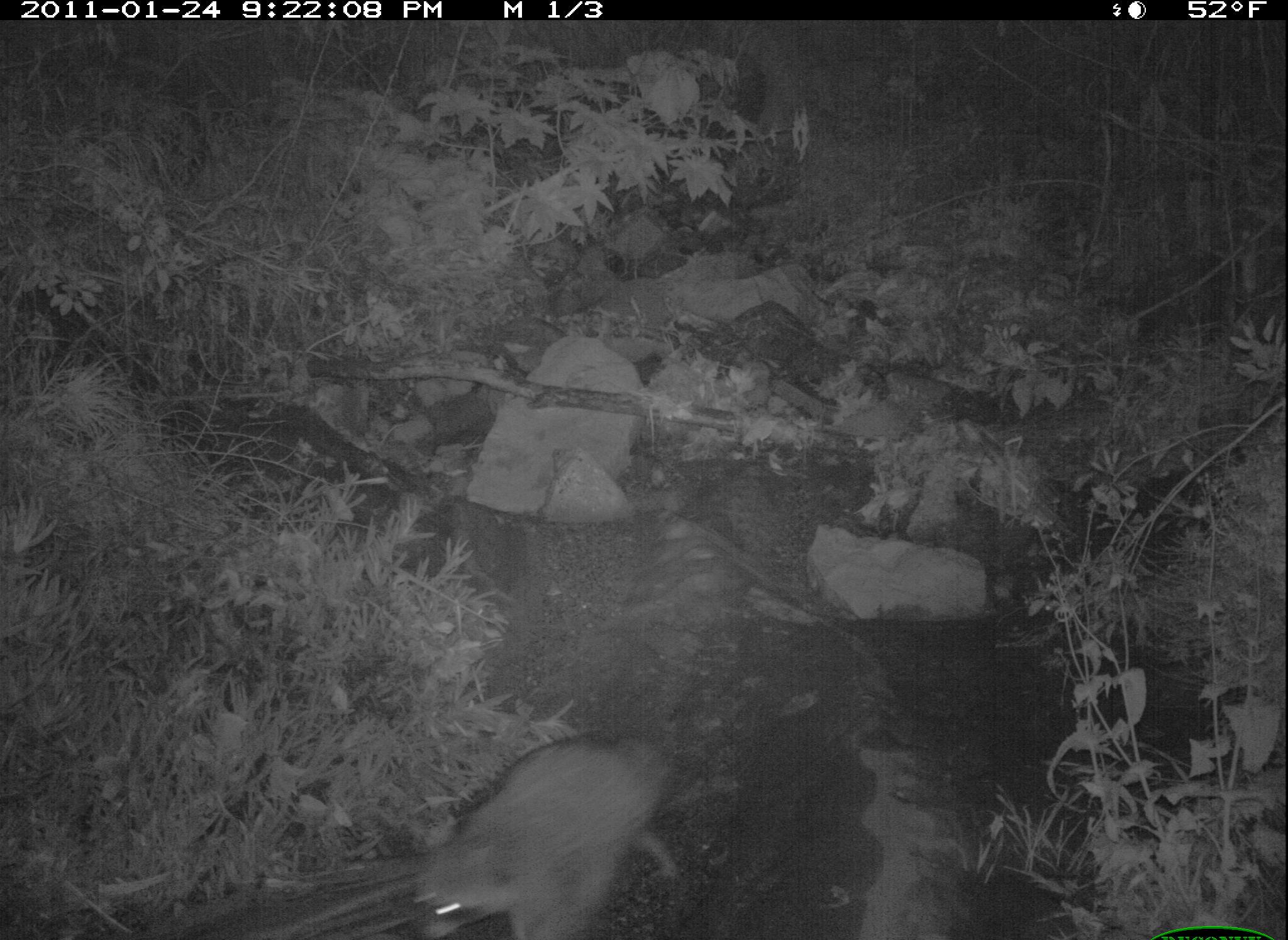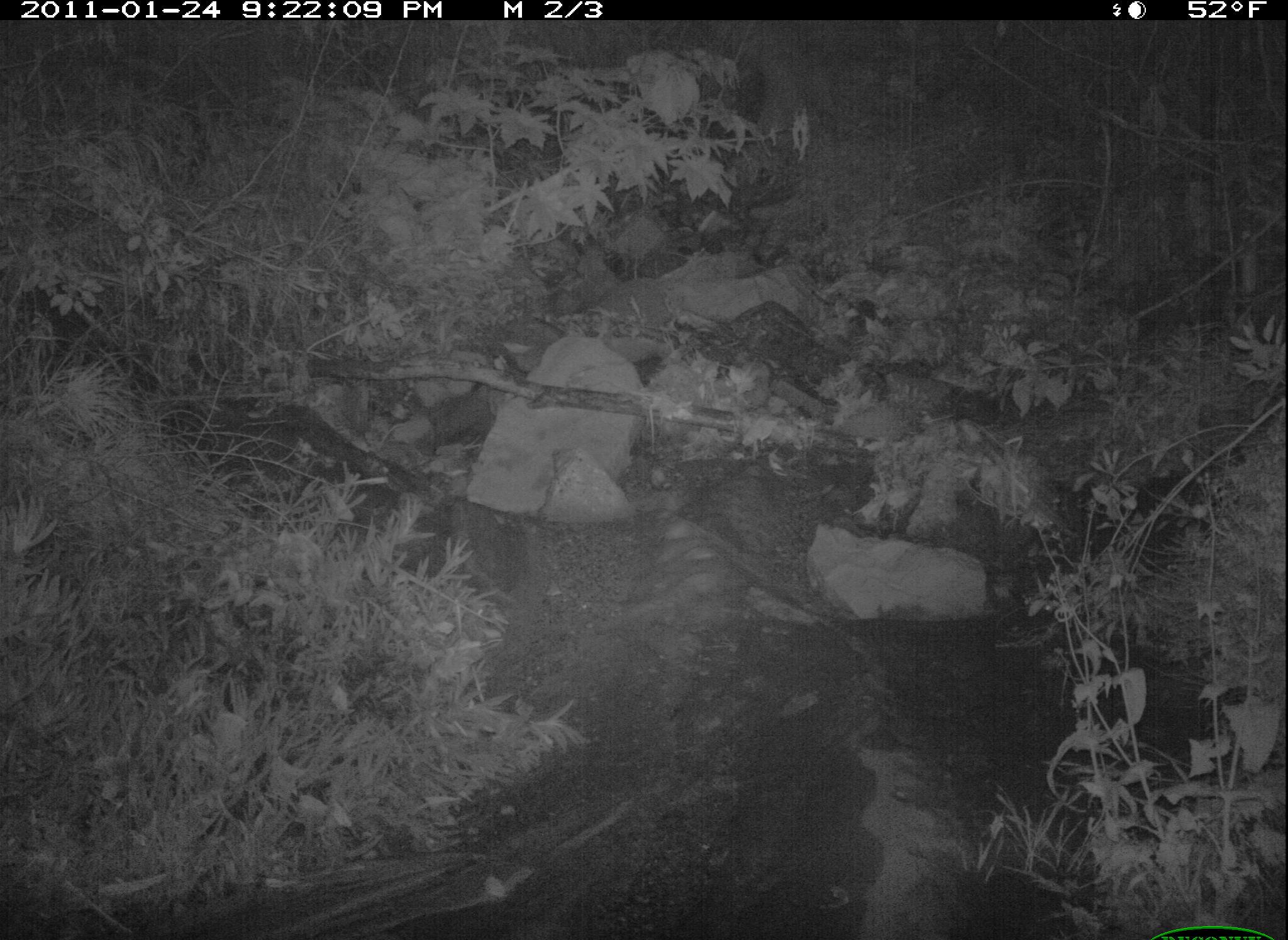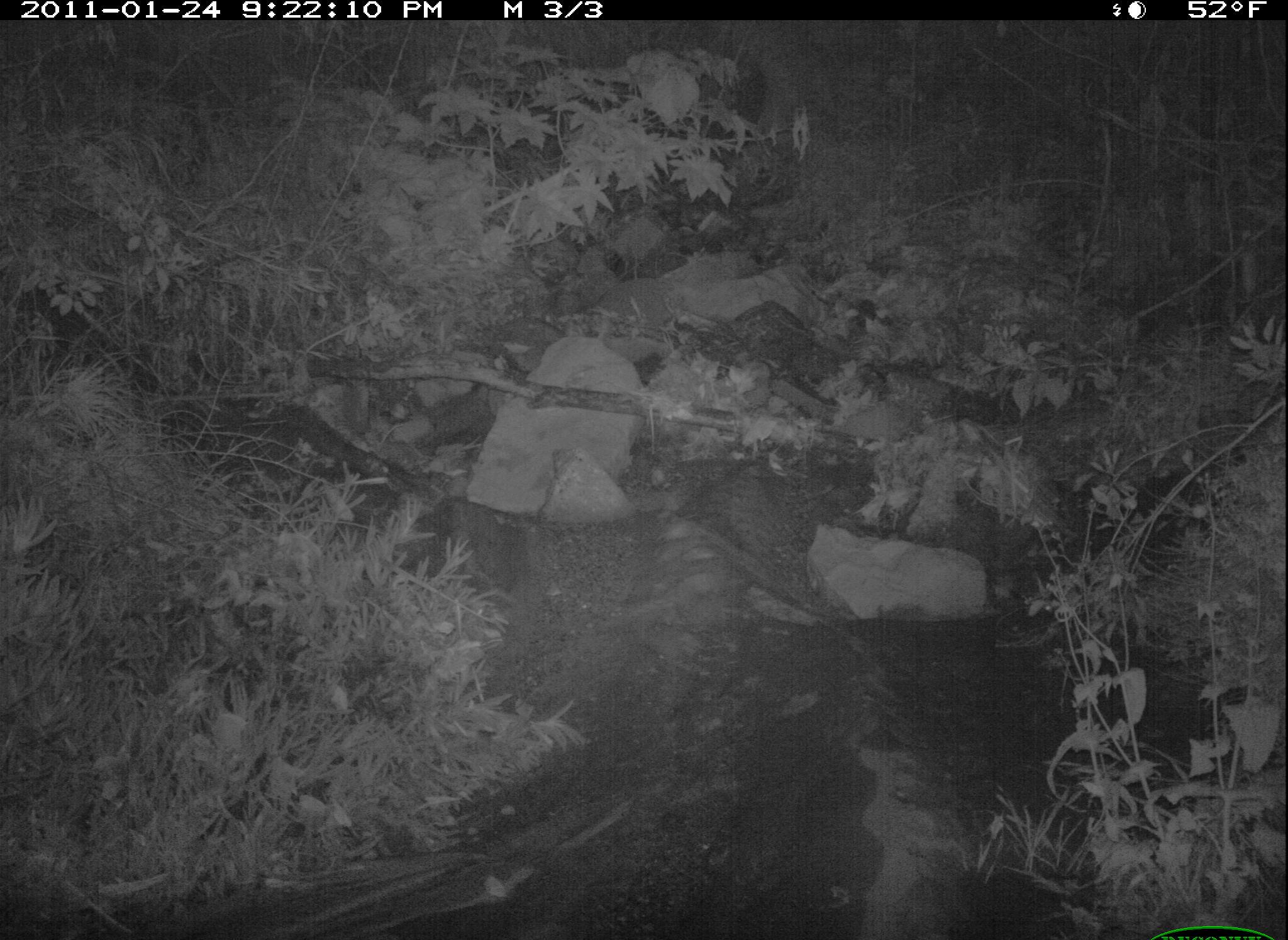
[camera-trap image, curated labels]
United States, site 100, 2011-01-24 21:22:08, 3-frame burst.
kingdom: Animalia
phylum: Chordata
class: Mammalia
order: Carnivora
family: Procyonidae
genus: Procyon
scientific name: Procyon lotor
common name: raccoon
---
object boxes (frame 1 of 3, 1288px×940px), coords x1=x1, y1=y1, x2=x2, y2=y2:
raccoon: x1=411, y1=726, x2=686, y2=940